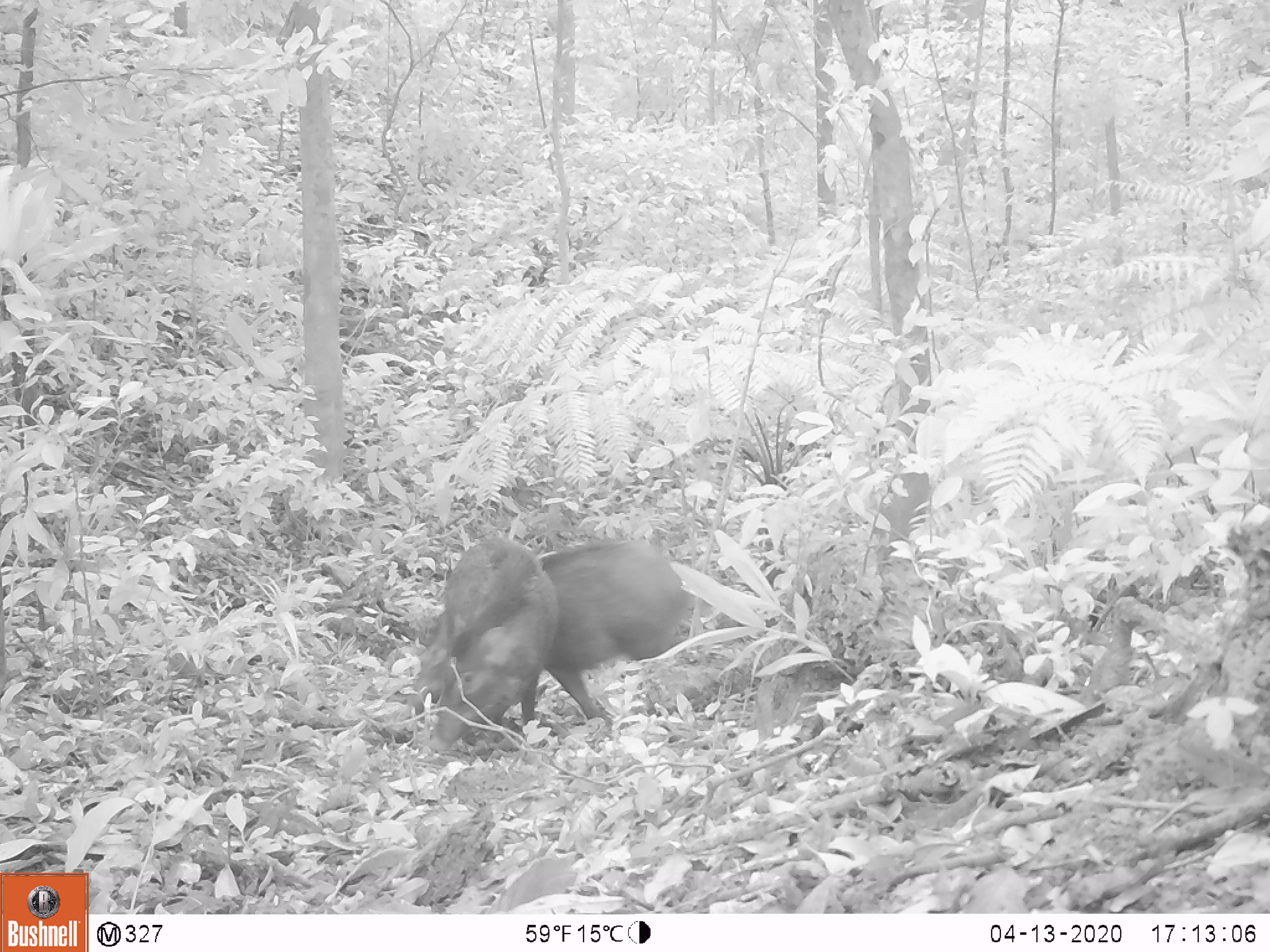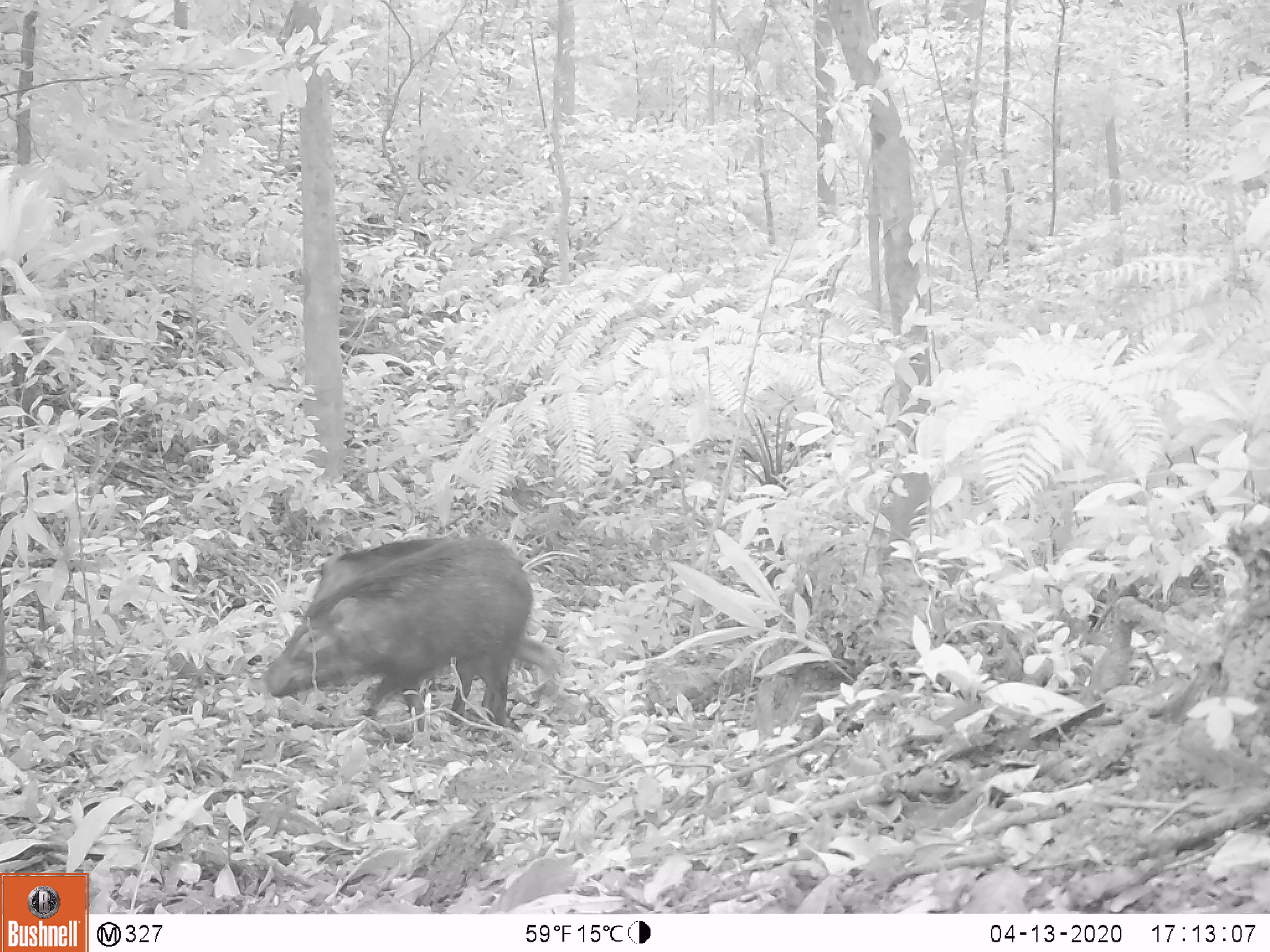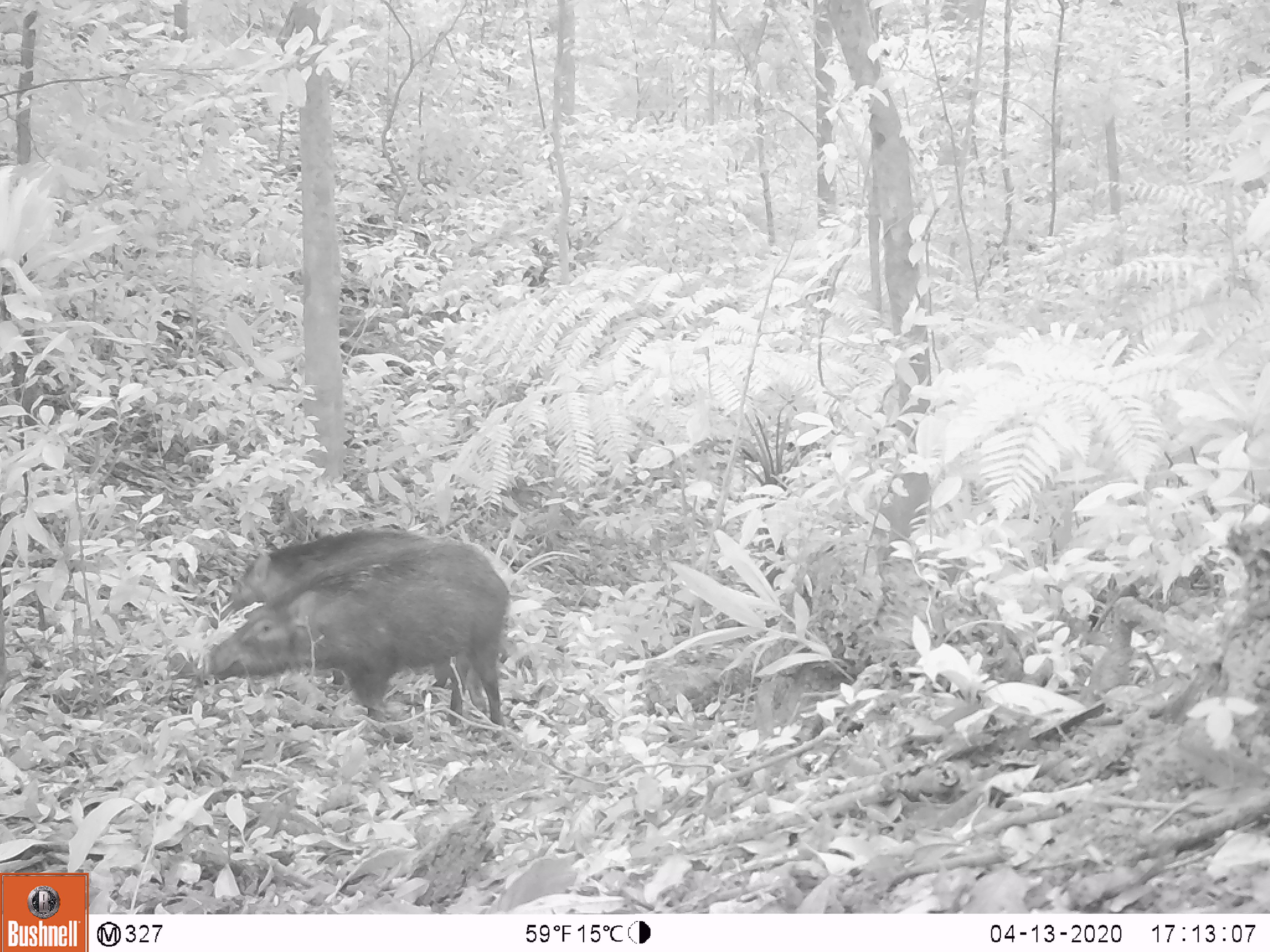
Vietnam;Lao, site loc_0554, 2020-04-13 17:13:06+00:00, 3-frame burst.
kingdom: Animalia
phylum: Chordata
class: Mammalia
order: Artiodactyla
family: Suidae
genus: Sus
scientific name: Sus scrofa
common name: eurasian wild pig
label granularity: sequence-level